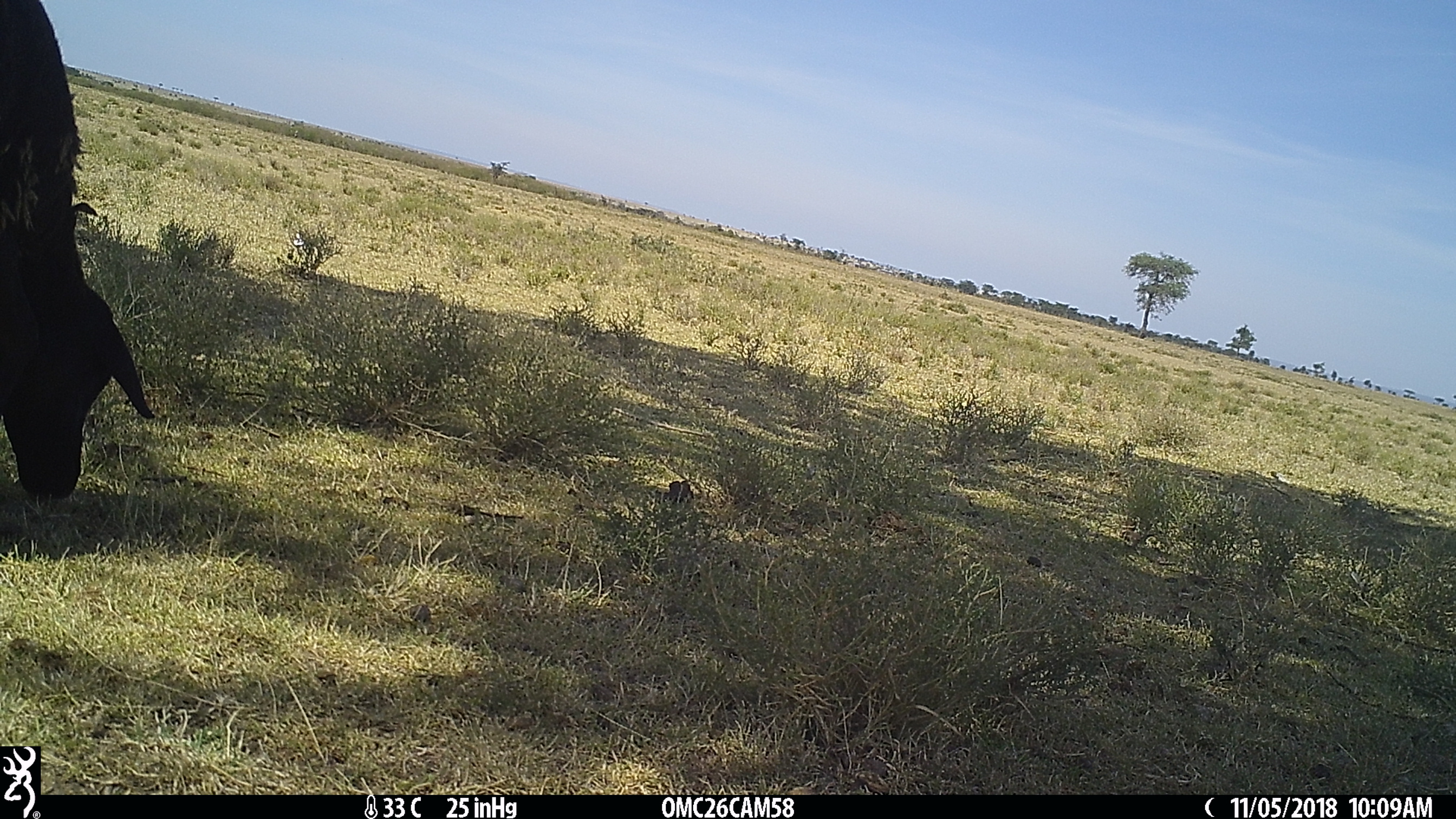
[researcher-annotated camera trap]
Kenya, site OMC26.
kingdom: Animalia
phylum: Chordata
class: Mammalia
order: Artiodactyla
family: Bovidae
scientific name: Bovidae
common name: sheep or goat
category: shoat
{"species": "shoat (sheep or goat) (Bovidae)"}